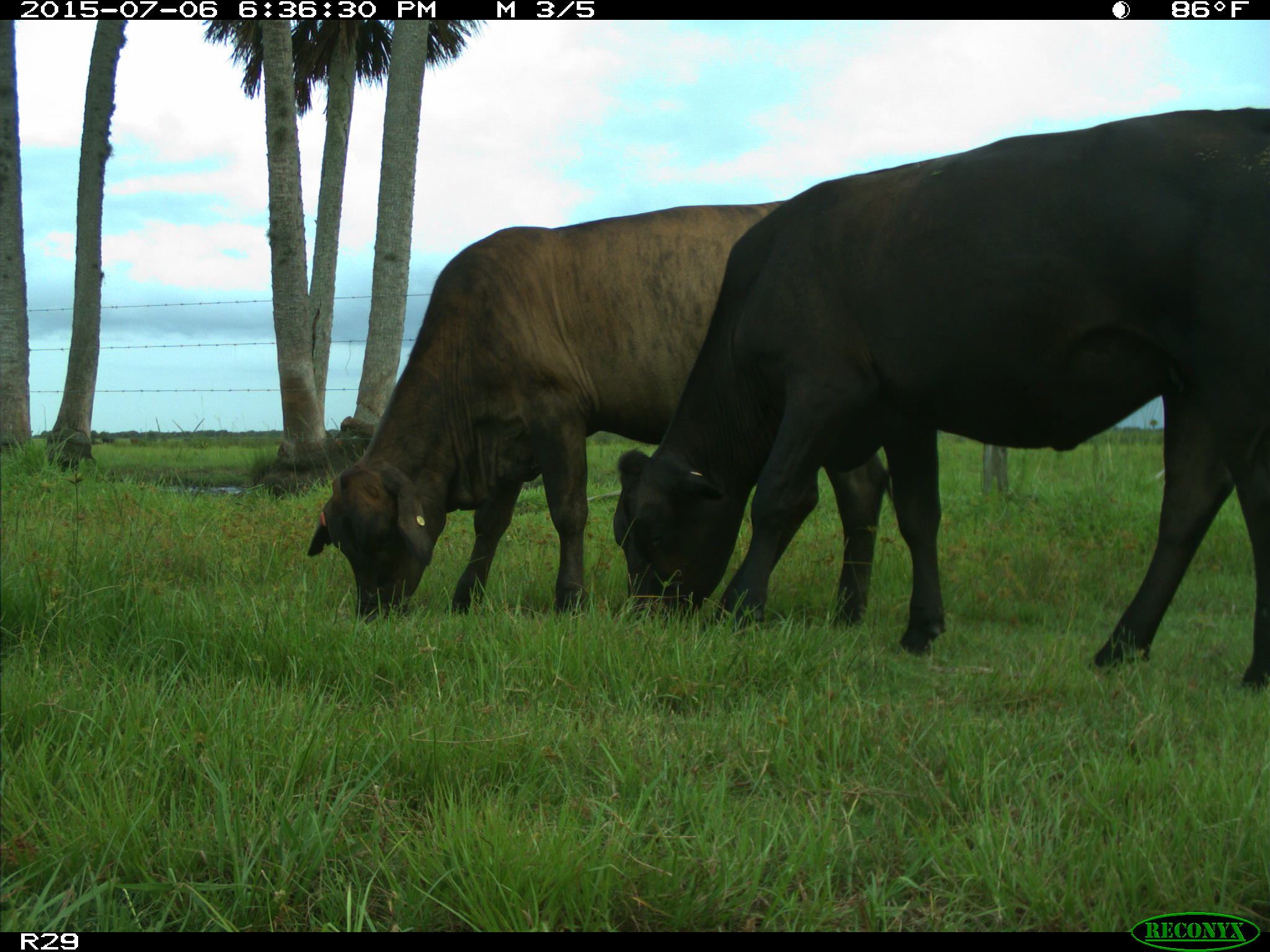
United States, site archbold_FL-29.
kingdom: Animalia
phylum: Chordata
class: Mammalia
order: Artiodactyla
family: Bovidae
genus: Bos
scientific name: Bos taurus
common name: domestic cow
Bos taurus (domestic cow).